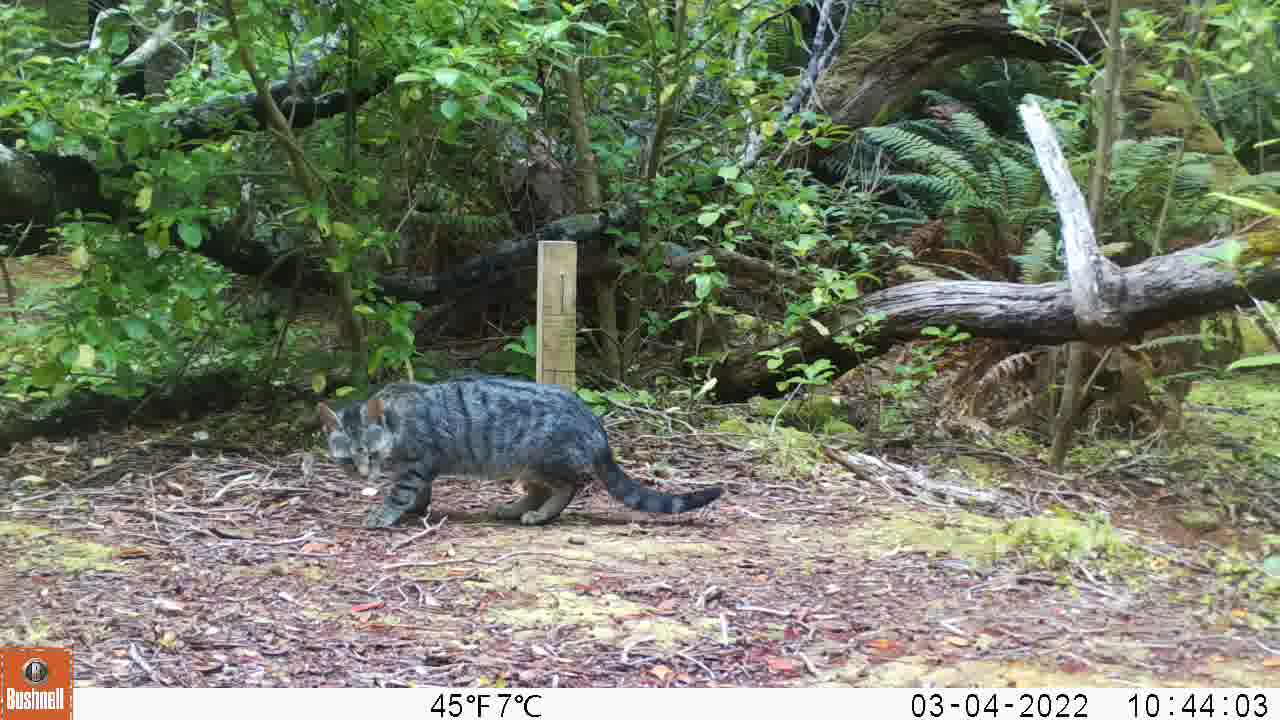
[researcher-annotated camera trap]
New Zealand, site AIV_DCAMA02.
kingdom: Animalia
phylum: Chordata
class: Mammalia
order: Carnivora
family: Felidae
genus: Felis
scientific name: Felis catus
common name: domestic cat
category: cat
Cat (domestic cat) (Felis catus).